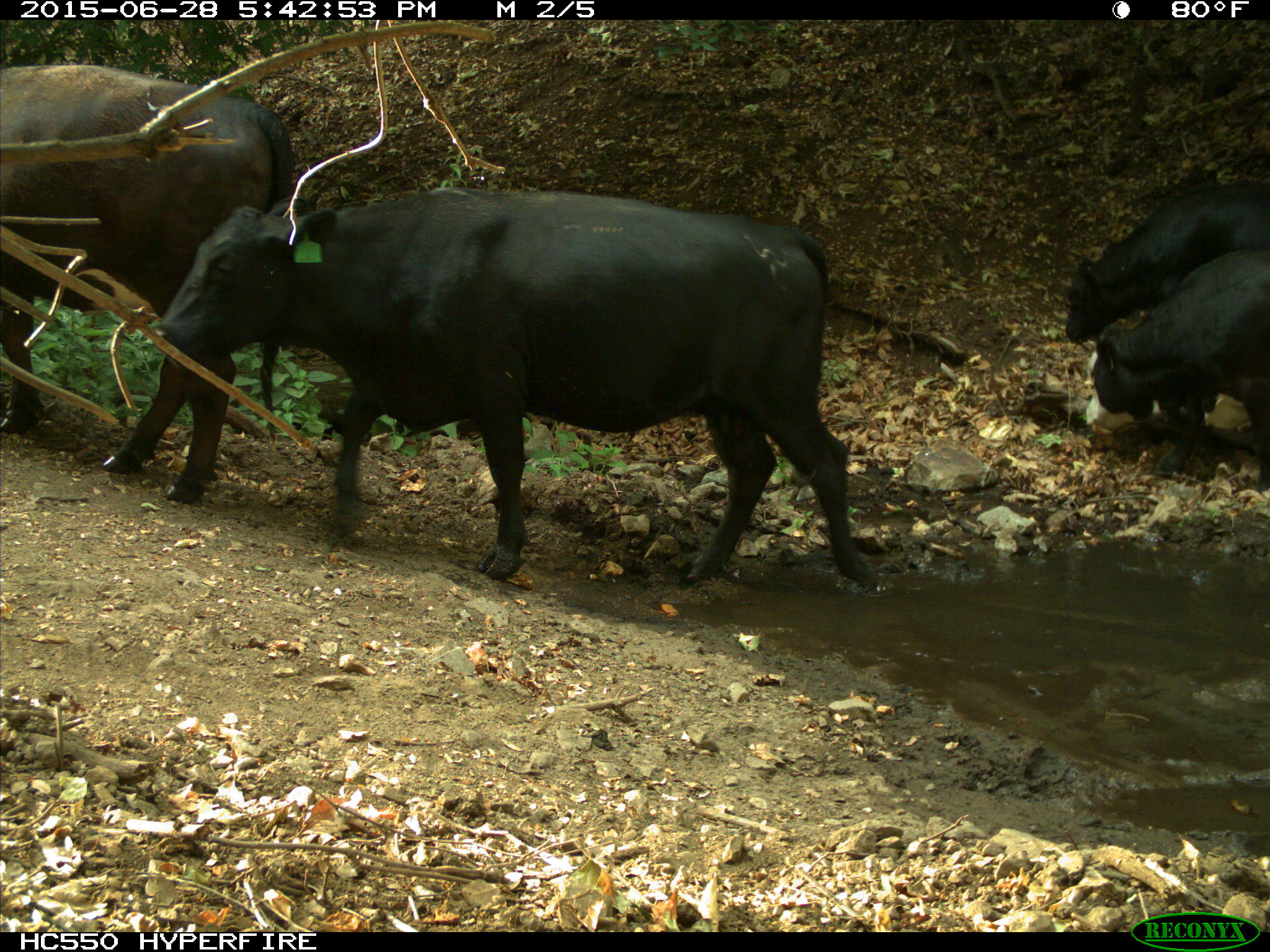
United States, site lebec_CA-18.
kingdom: Animalia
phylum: Chordata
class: Mammalia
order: Artiodactyla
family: Bovidae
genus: Bos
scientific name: Bos taurus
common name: domestic cow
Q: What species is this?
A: Bos taurus (domestic cow).